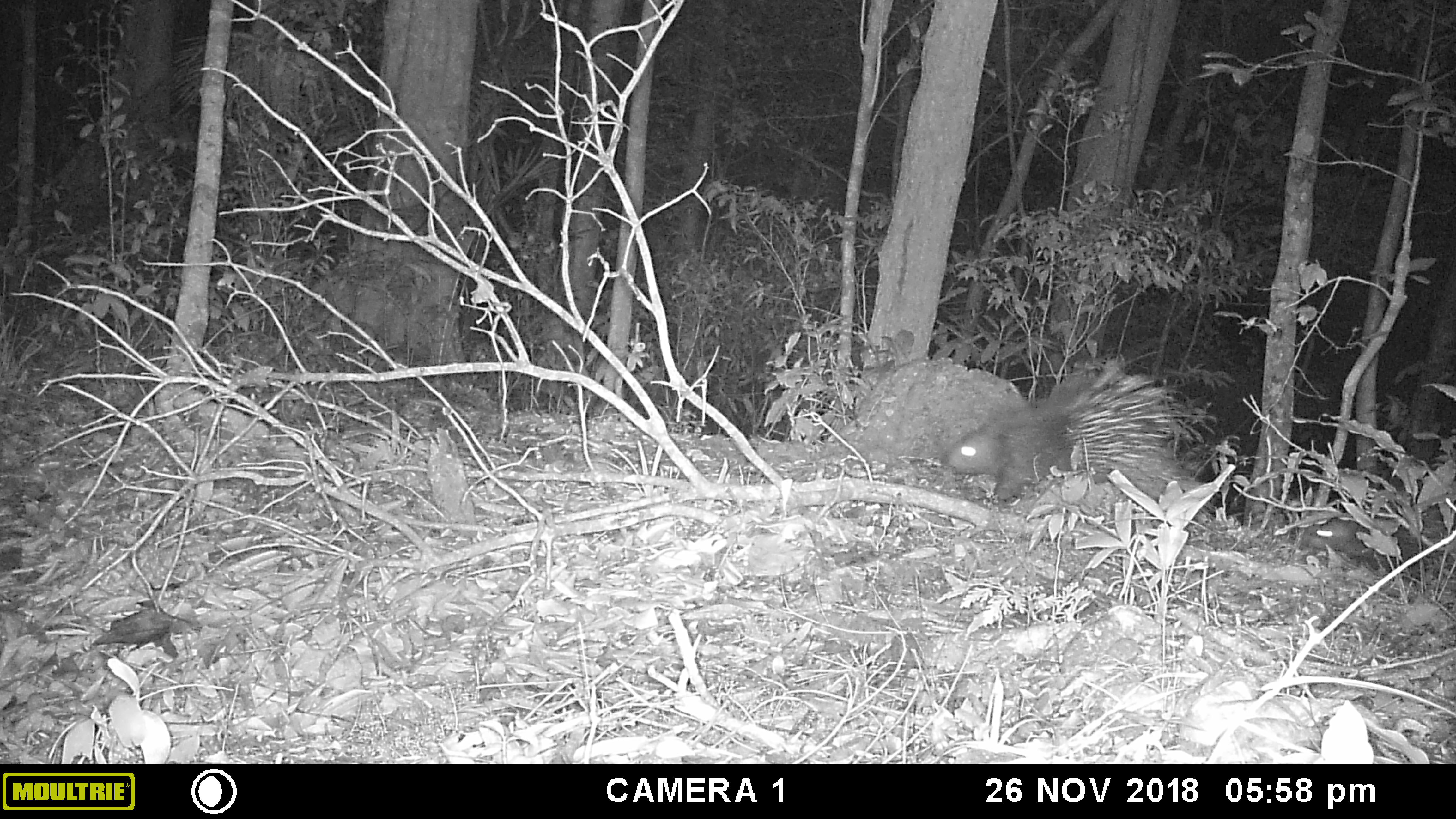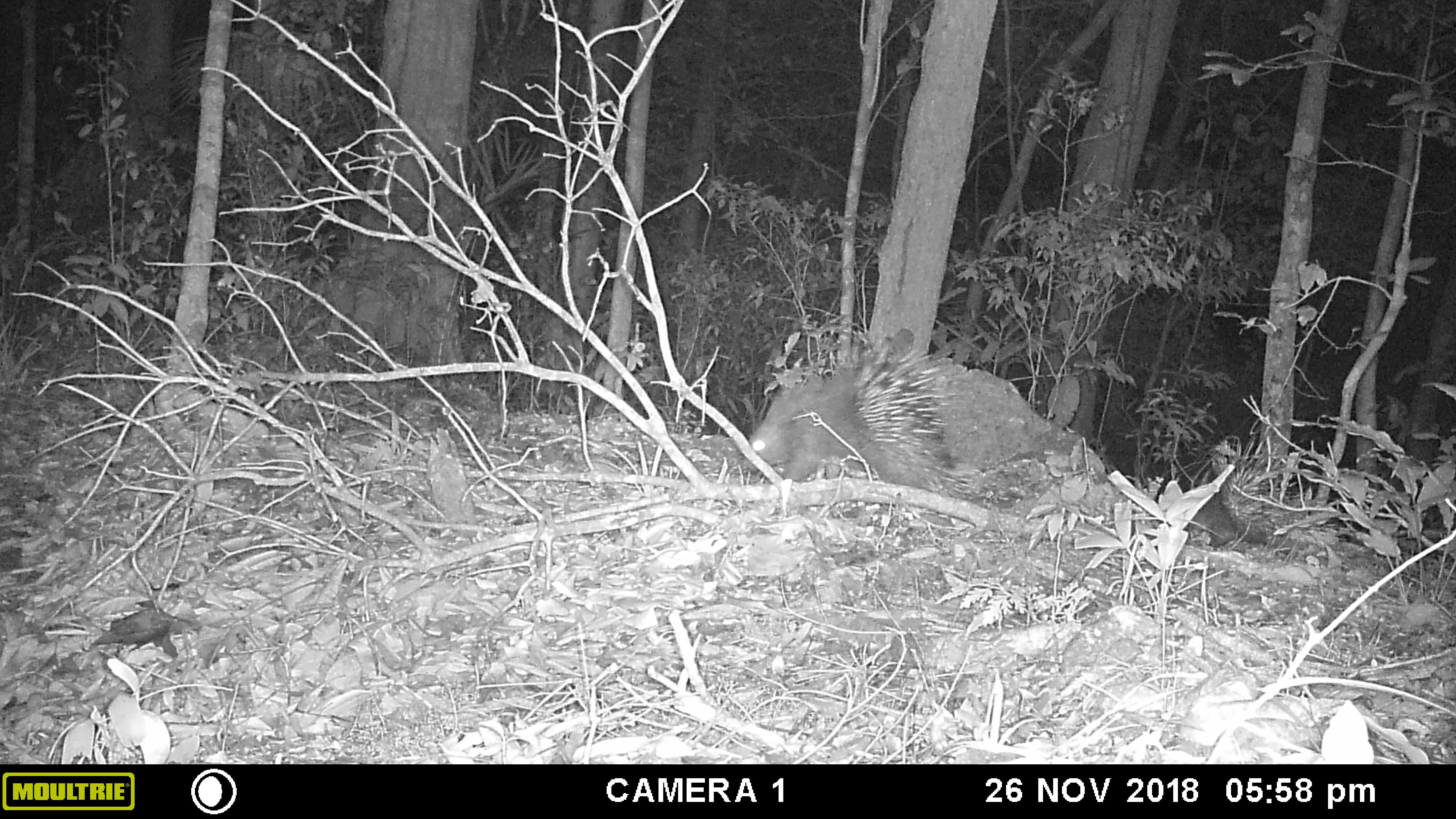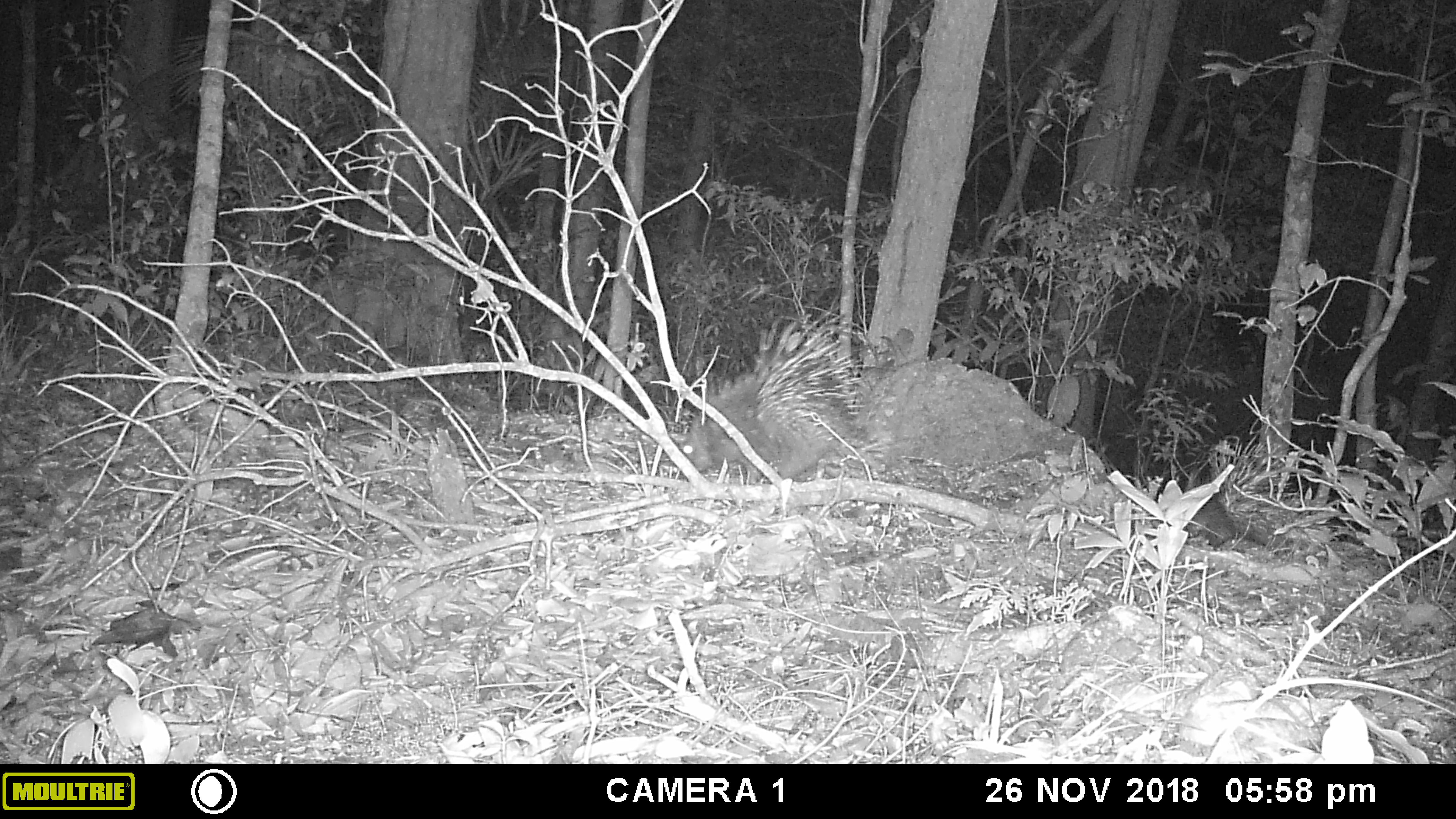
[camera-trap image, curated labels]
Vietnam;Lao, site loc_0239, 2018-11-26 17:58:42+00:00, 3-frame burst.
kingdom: Animalia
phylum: Chordata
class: Mammalia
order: Rodentia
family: Hystricidae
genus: Hystrix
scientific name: Hystrix brachyura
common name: malayan porcupine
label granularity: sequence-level